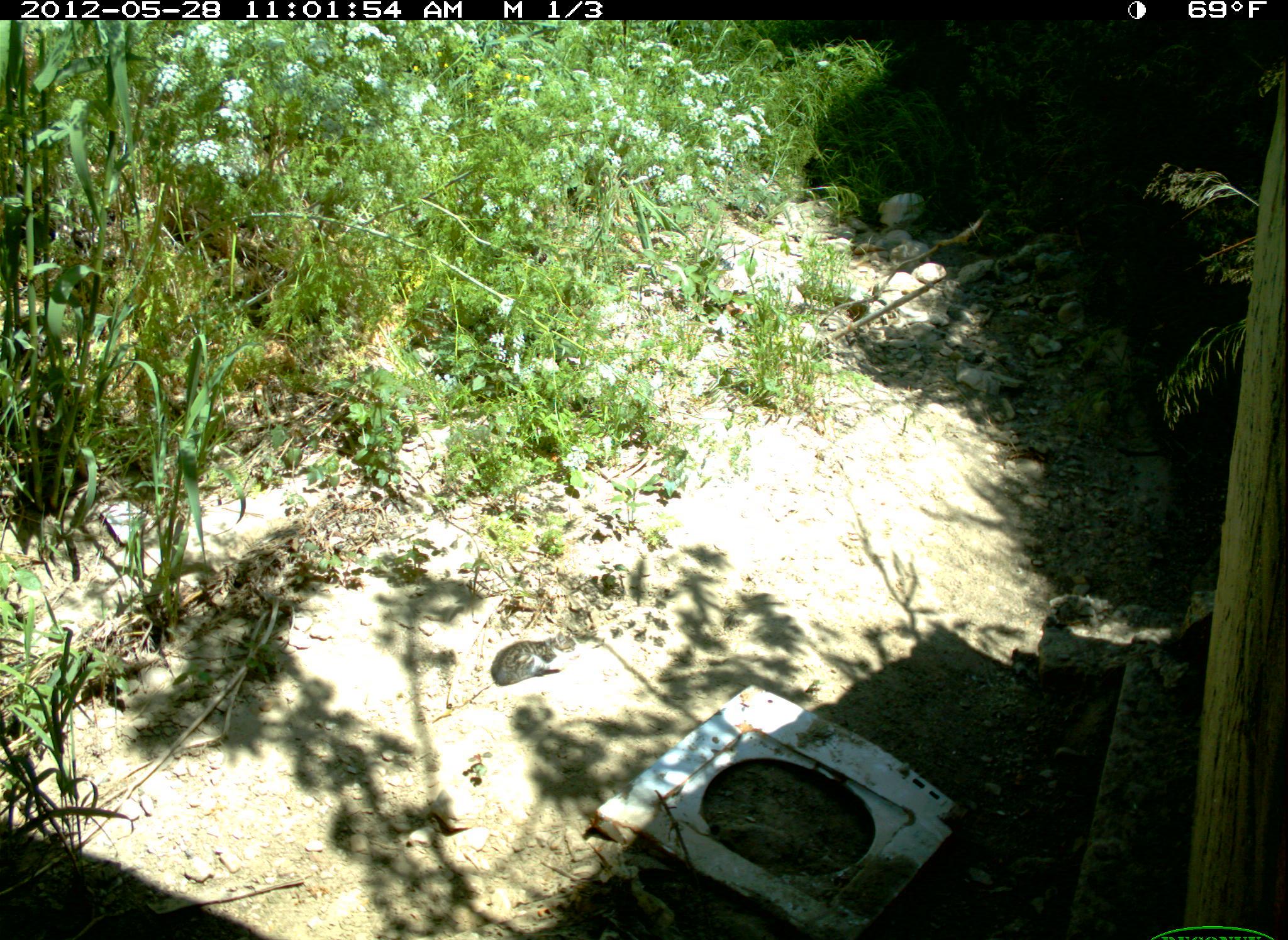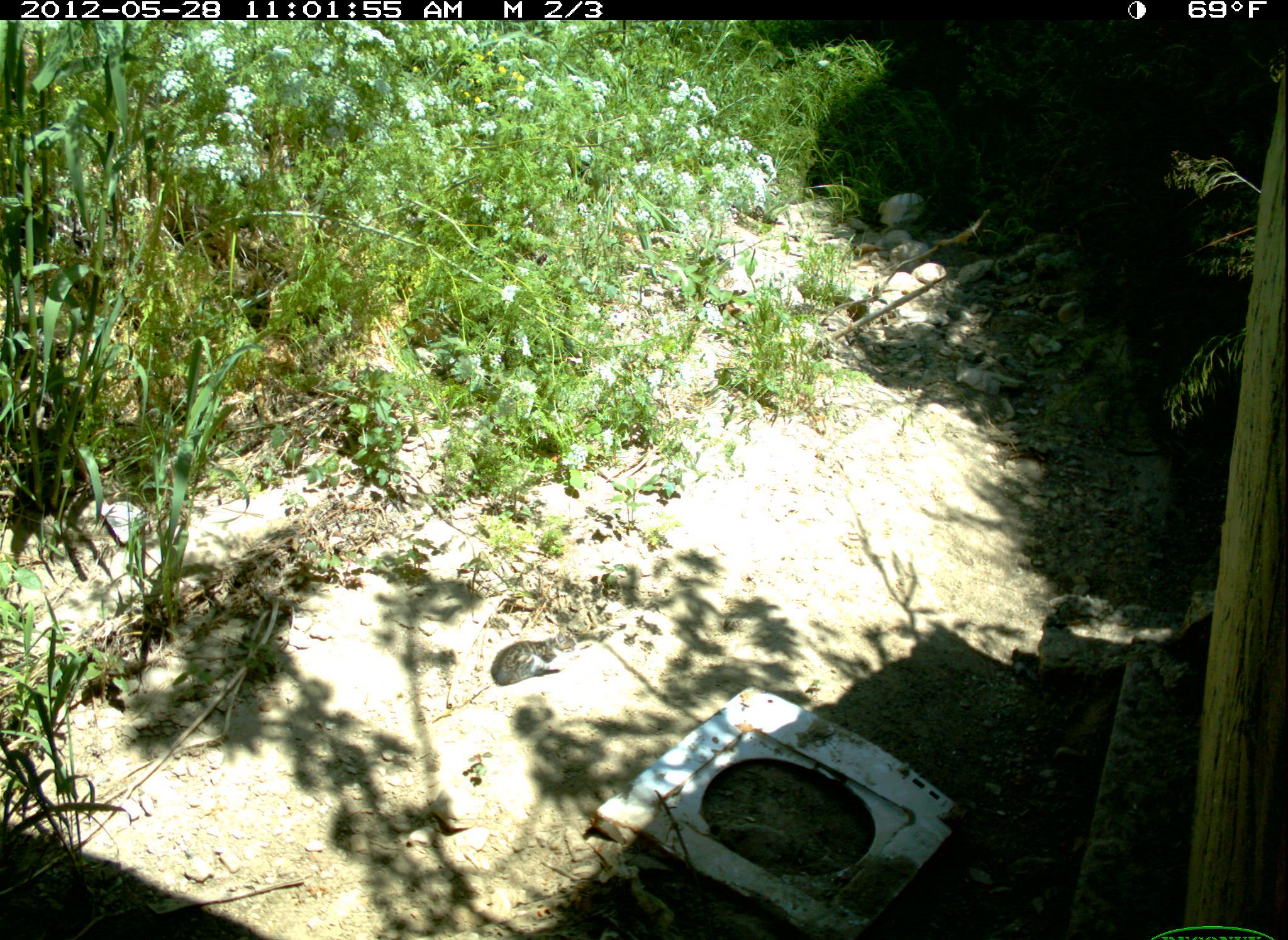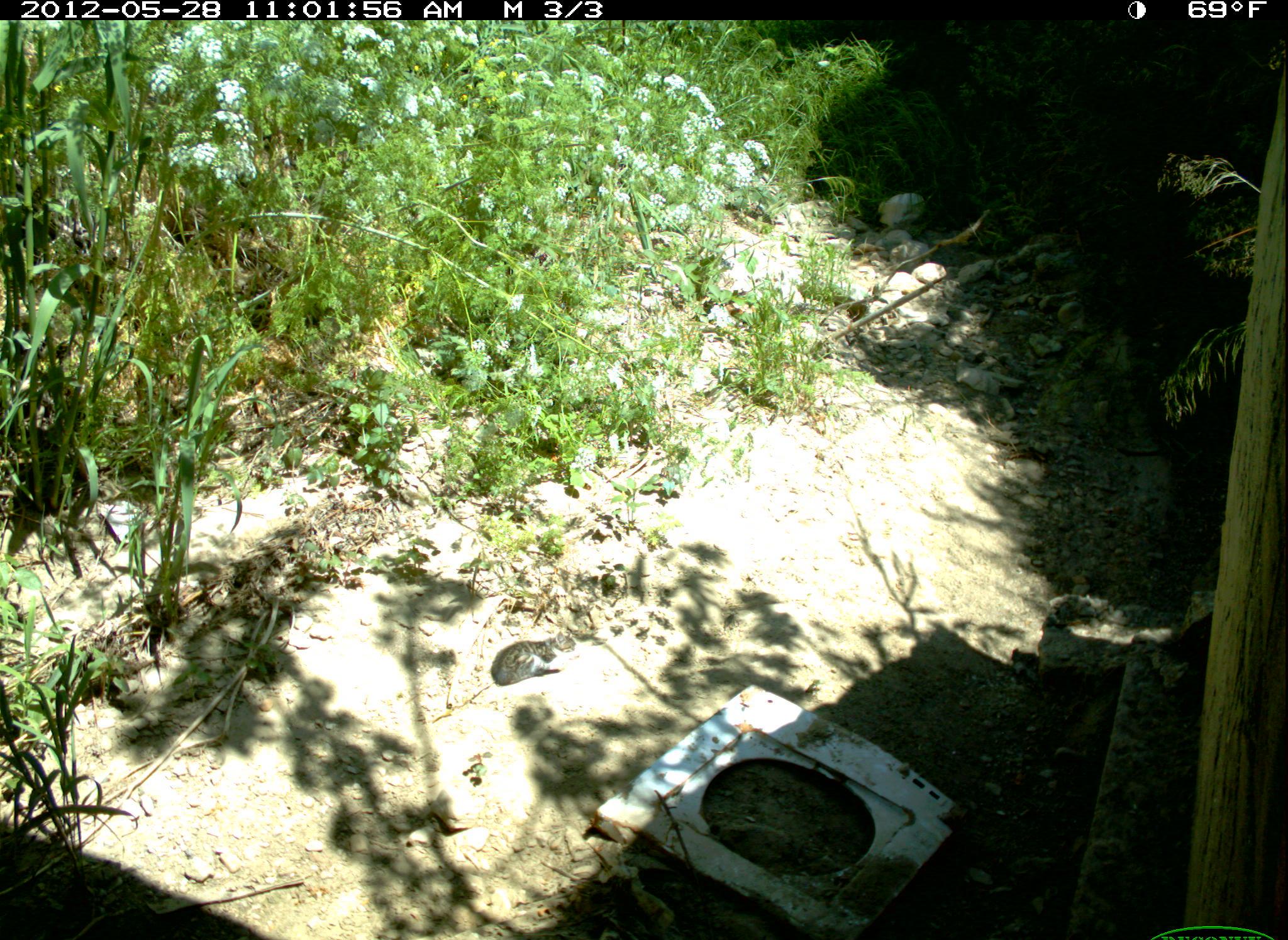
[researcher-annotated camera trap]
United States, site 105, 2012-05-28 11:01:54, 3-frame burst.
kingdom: Animalia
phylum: Chordata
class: Mammalia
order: Carnivora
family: Felidae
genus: Felis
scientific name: Felis catus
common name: cat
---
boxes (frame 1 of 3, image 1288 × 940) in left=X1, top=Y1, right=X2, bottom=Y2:
cat: left=473, top=612, right=592, bottom=701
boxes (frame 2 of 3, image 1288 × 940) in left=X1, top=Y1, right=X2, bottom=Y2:
cat: left=489, top=622, right=583, bottom=704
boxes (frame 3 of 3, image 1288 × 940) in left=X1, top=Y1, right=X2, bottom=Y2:
cat: left=478, top=612, right=594, bottom=705